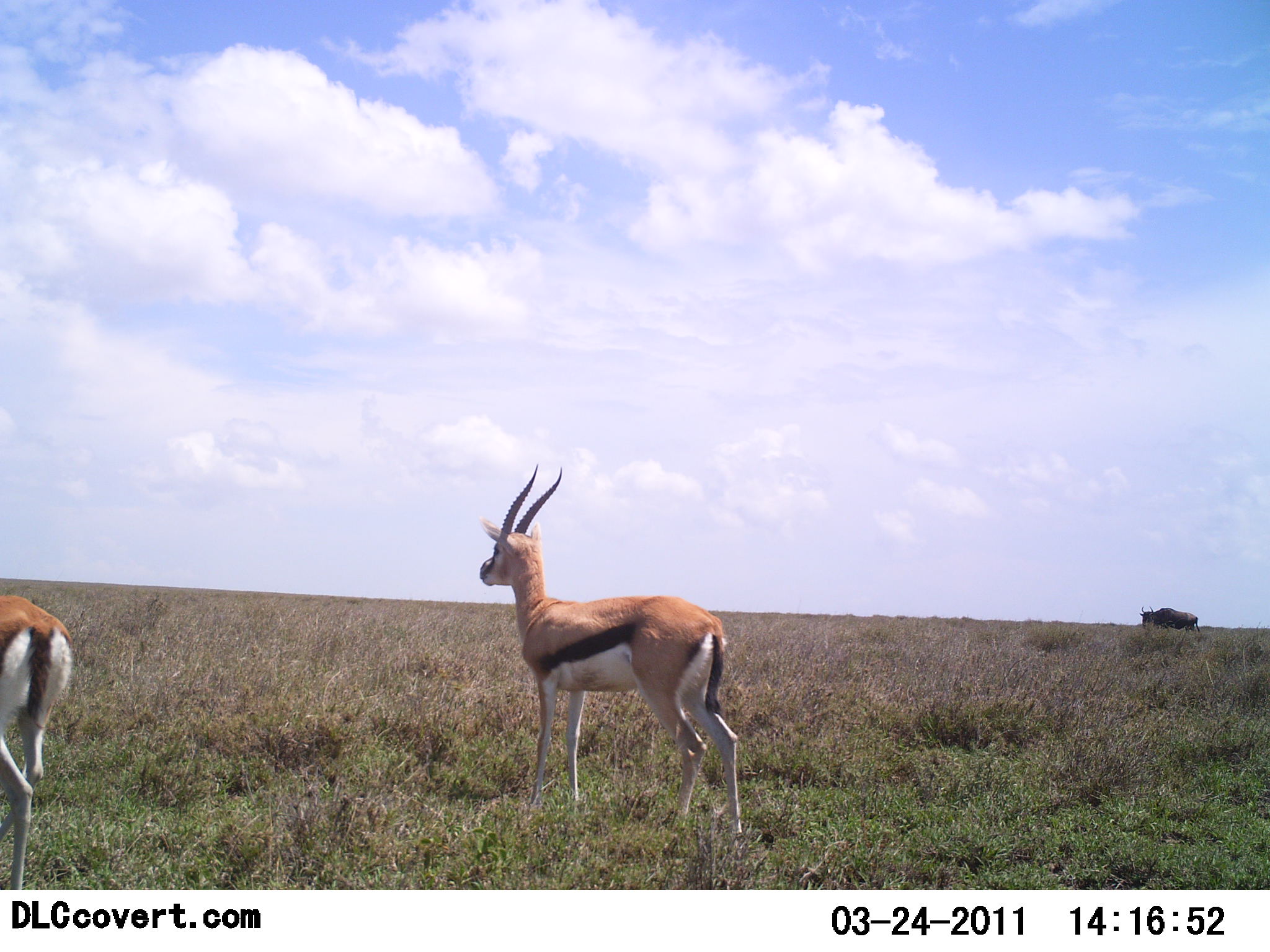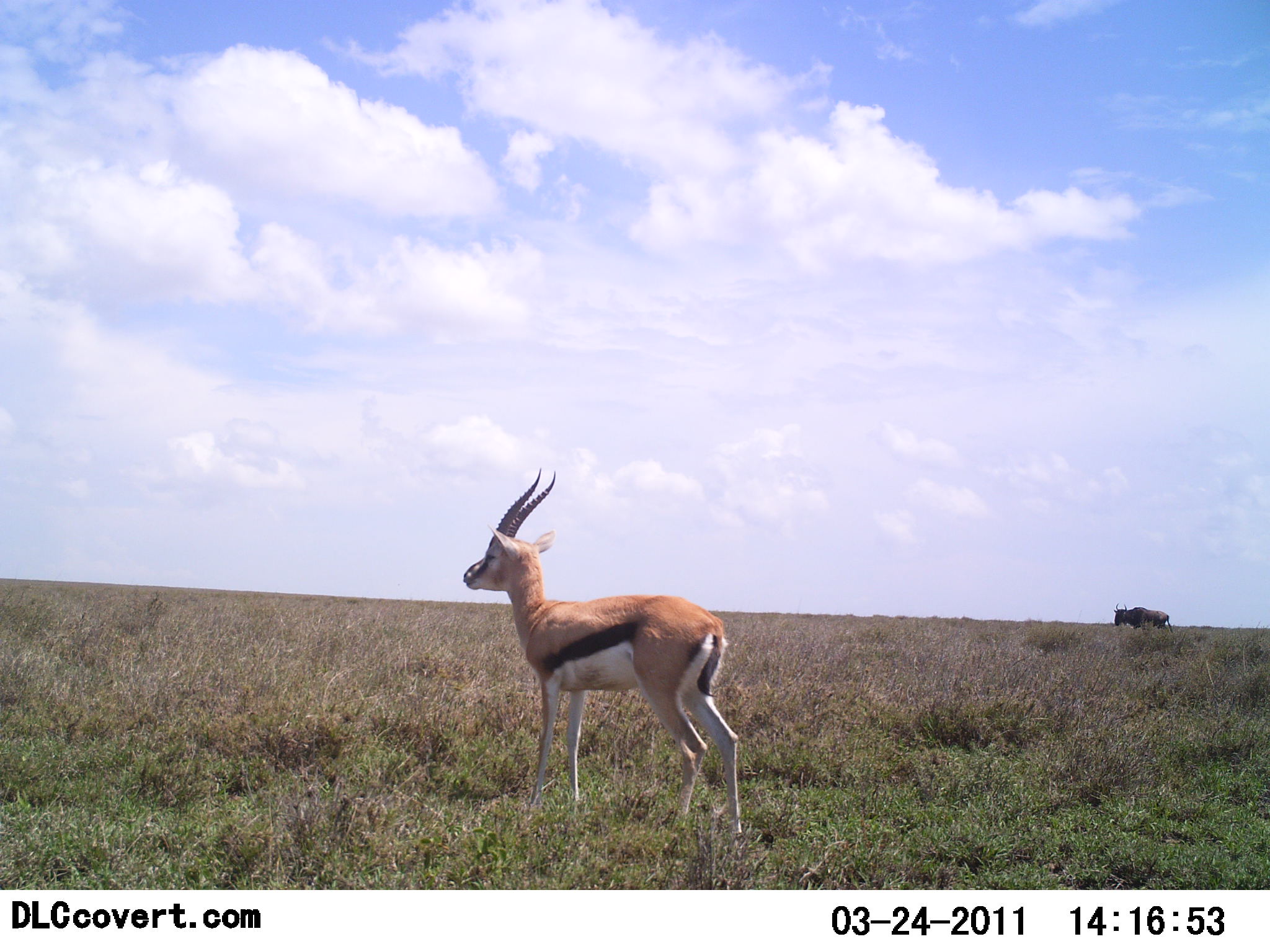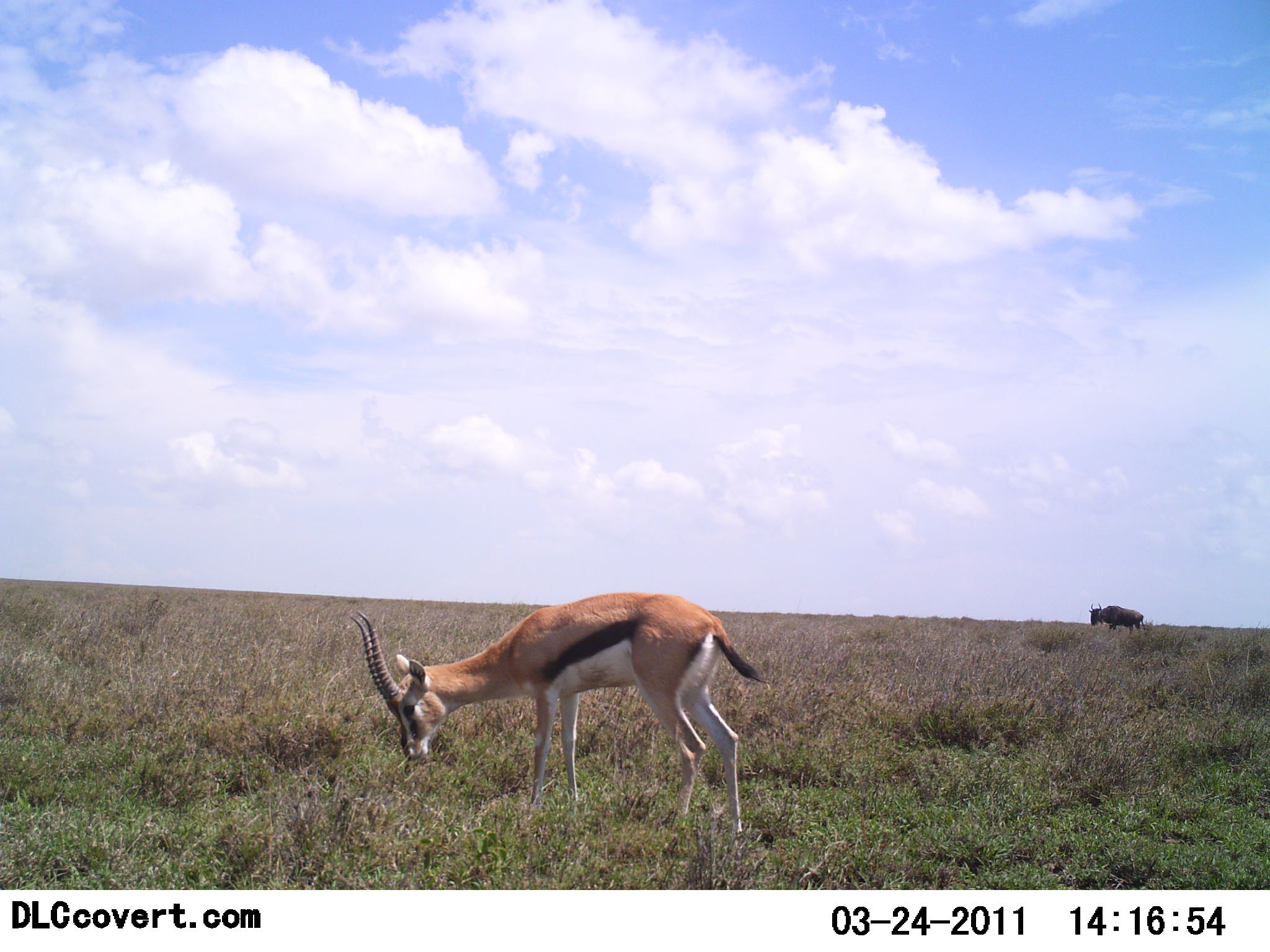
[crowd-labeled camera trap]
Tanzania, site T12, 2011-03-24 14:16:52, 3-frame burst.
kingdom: Animalia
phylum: Chordata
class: Mammalia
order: Artiodactyla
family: Bovidae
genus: Eudorcas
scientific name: Eudorcas thomsonii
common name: thomson's gazelle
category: gazellethomsons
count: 2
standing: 20%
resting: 0%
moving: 53%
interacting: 0%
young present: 0%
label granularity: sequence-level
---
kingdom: Animalia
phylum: Chordata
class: Mammalia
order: Artiodactyla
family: Bovidae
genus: Connochaetes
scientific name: Connochaetes taurinus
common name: blue wildebeest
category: wildebeest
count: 1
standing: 27%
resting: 0%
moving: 82%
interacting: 0%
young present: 0%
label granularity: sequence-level